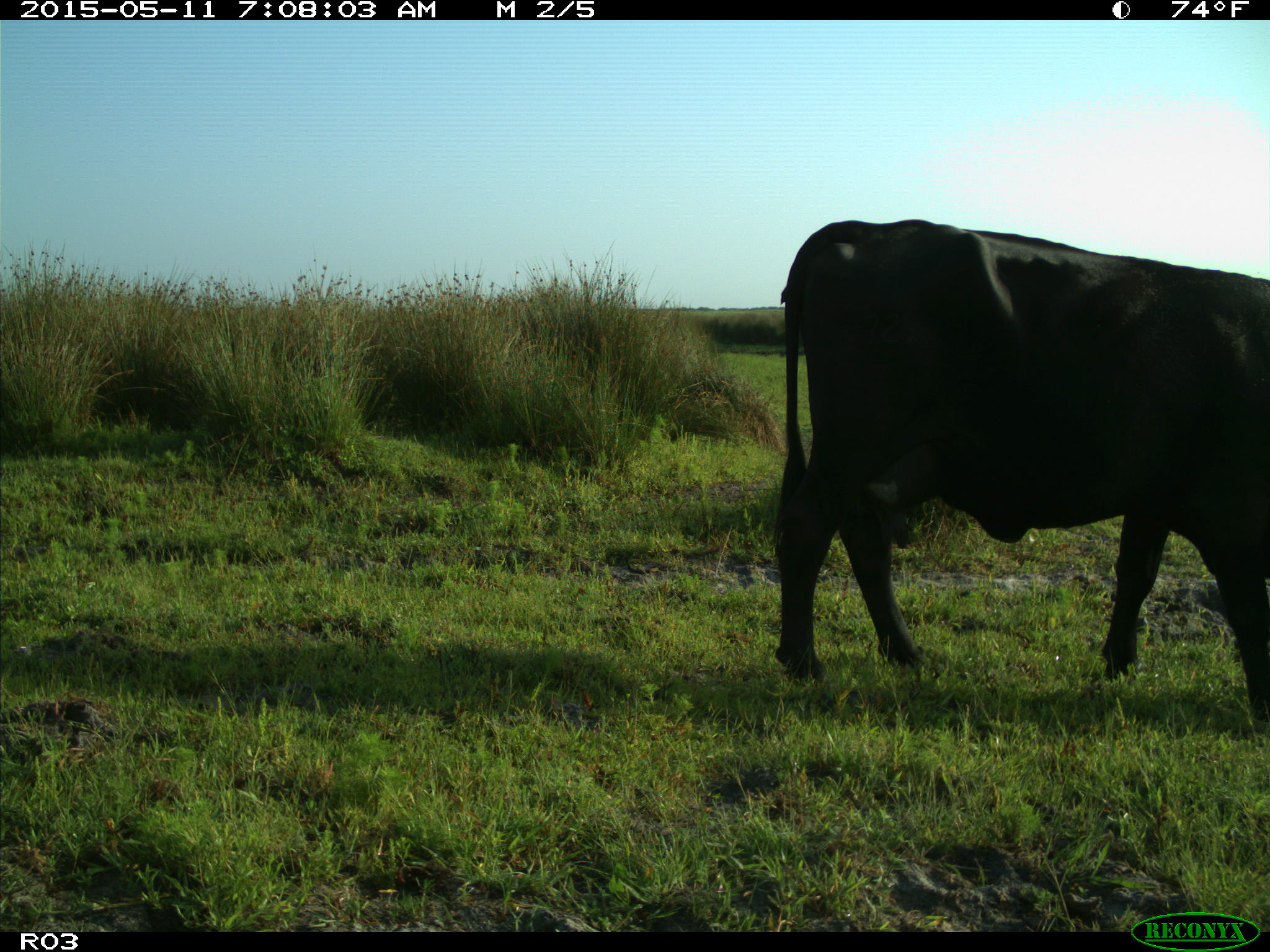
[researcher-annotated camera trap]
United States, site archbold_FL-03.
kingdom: Animalia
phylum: Chordata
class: Mammalia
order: Artiodactyla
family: Bovidae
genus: Bos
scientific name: Bos taurus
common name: domestic cow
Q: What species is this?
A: Bos taurus (domestic cow).